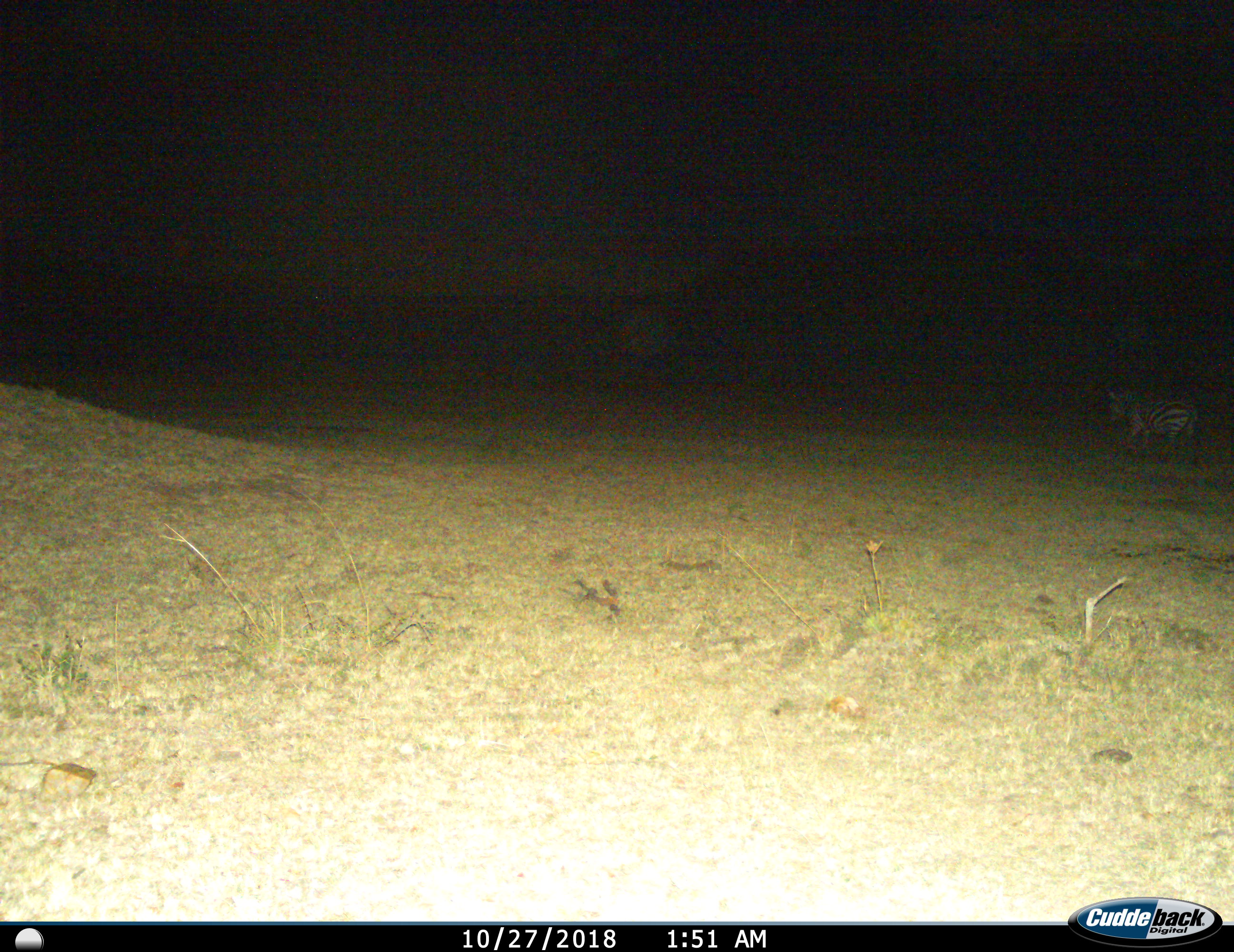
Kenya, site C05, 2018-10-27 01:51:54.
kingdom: Animalia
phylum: Chordata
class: Mammalia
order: Perissodactyla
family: Equidae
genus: Equus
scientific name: Equus quagga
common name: plains zebra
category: zebra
Zebra (plains zebra) (Equus quagga), count 1. Behavior (volunteer vote fractions): standing 0%, resting 0%, moving 100%, interacting 0%. Young present (vote fraction): 0%. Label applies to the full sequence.